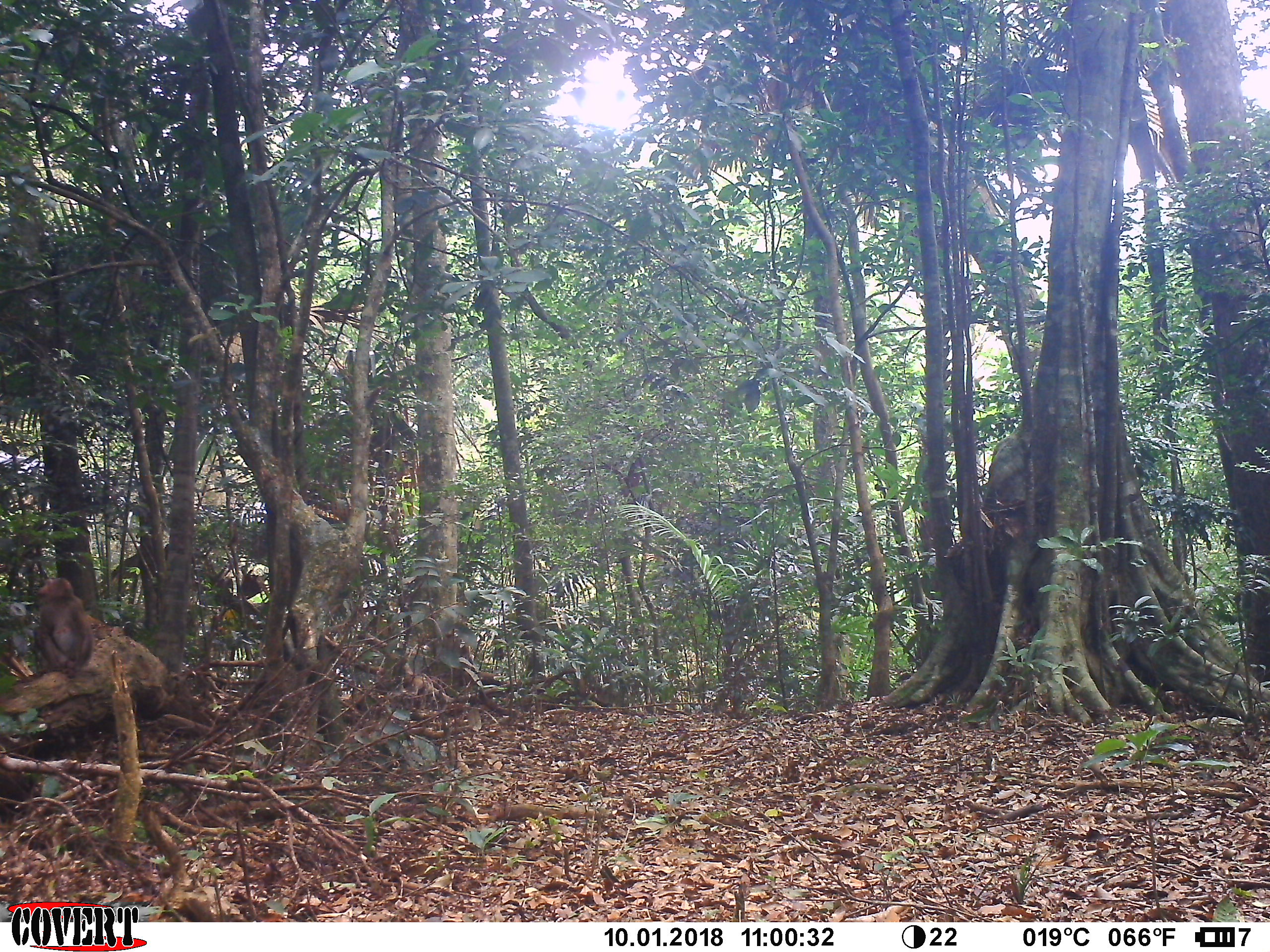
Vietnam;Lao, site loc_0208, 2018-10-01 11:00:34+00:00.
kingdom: Animalia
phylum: Chordata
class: Mammalia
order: Primates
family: Cercopithecidae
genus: Macaca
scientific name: Macaca nemestrina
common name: pig-tailed macaque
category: pig tailed macaque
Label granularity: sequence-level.